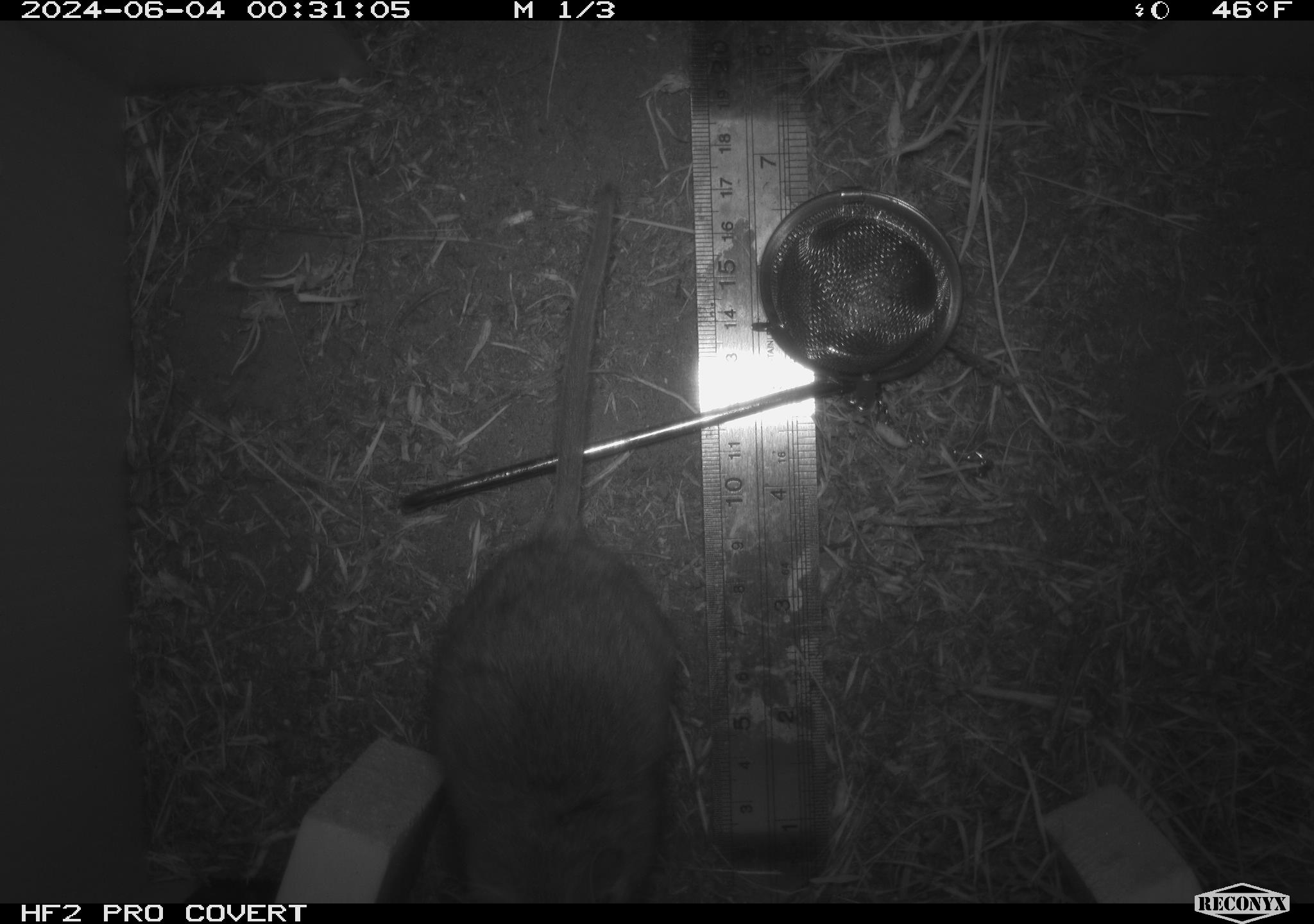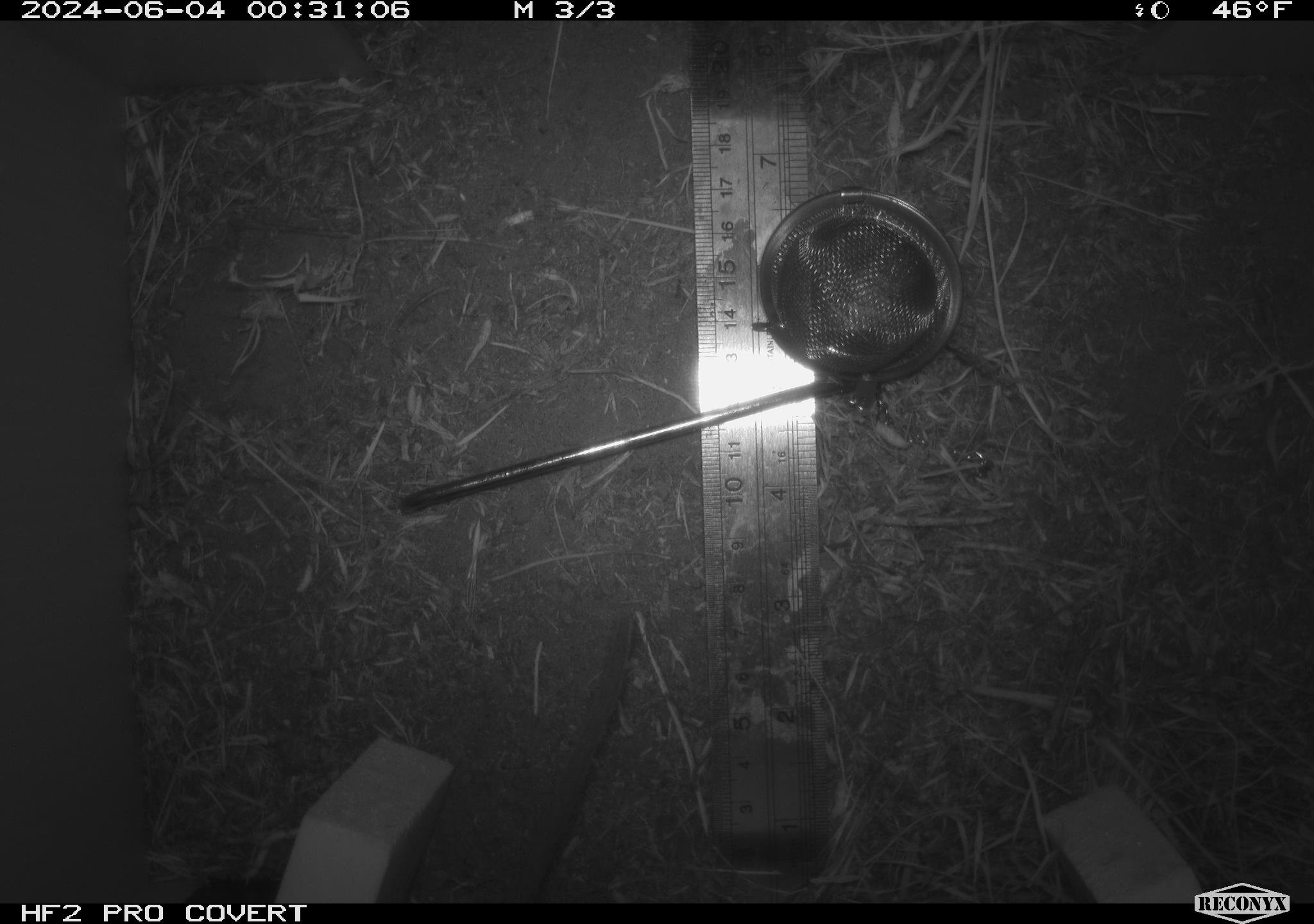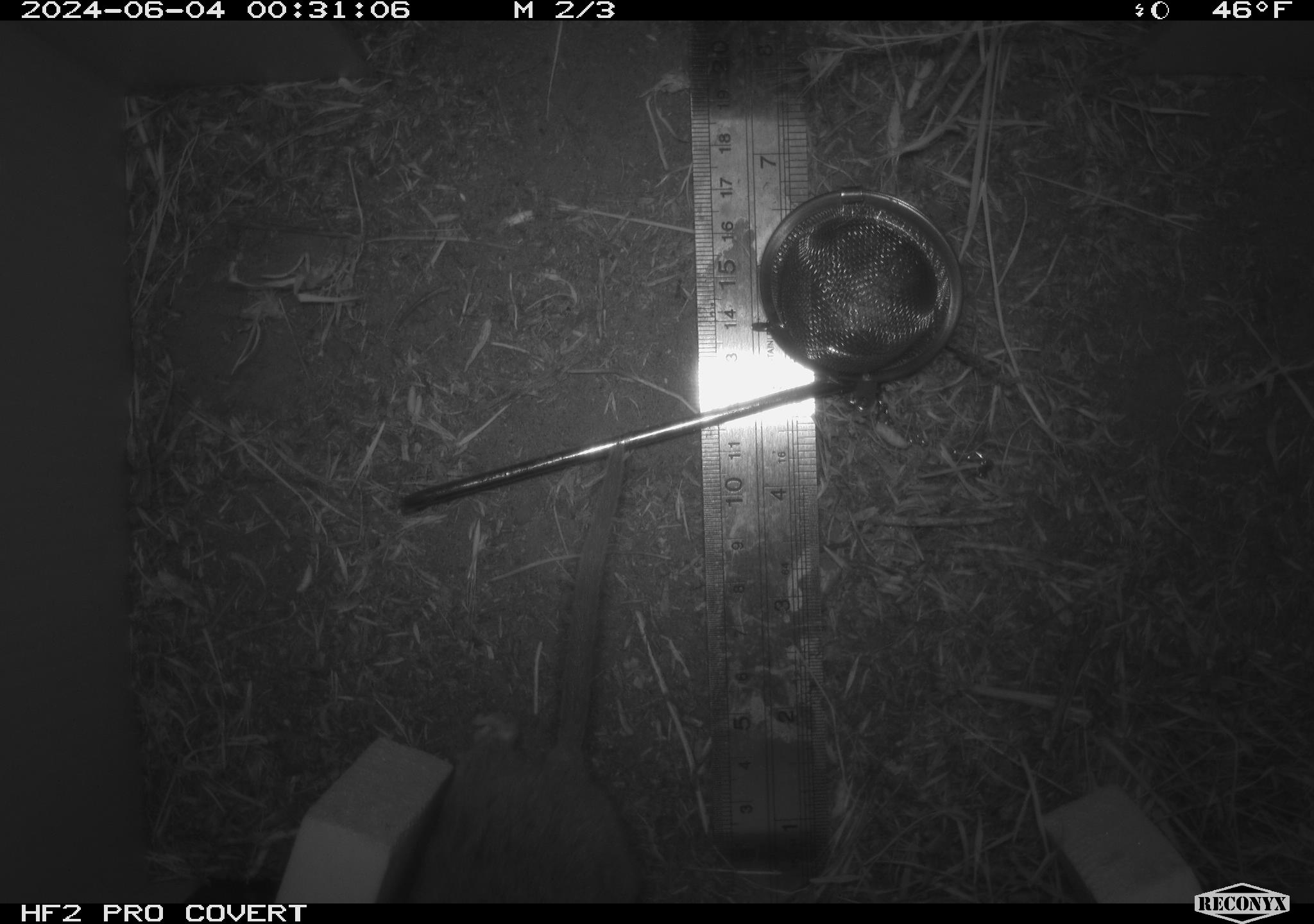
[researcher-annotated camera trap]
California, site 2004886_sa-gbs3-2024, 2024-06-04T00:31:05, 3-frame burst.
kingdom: Animalia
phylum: Chordata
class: Mammalia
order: Rodentia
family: Cricetidae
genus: Neotoma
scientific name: Neotoma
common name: pack rat or woodrat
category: neotoma species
Neotoma species (pack rat or woodrat) (Neotoma).